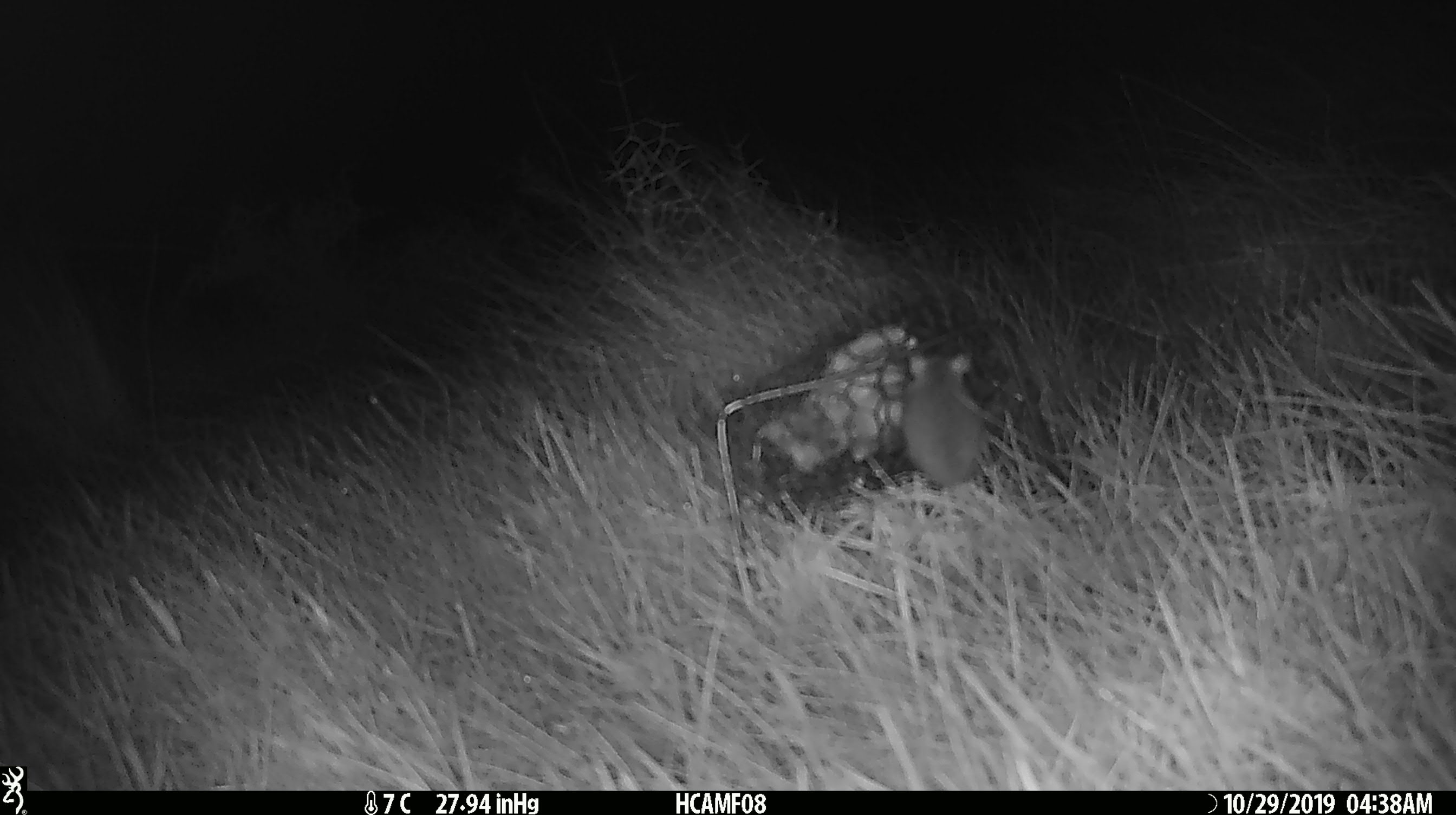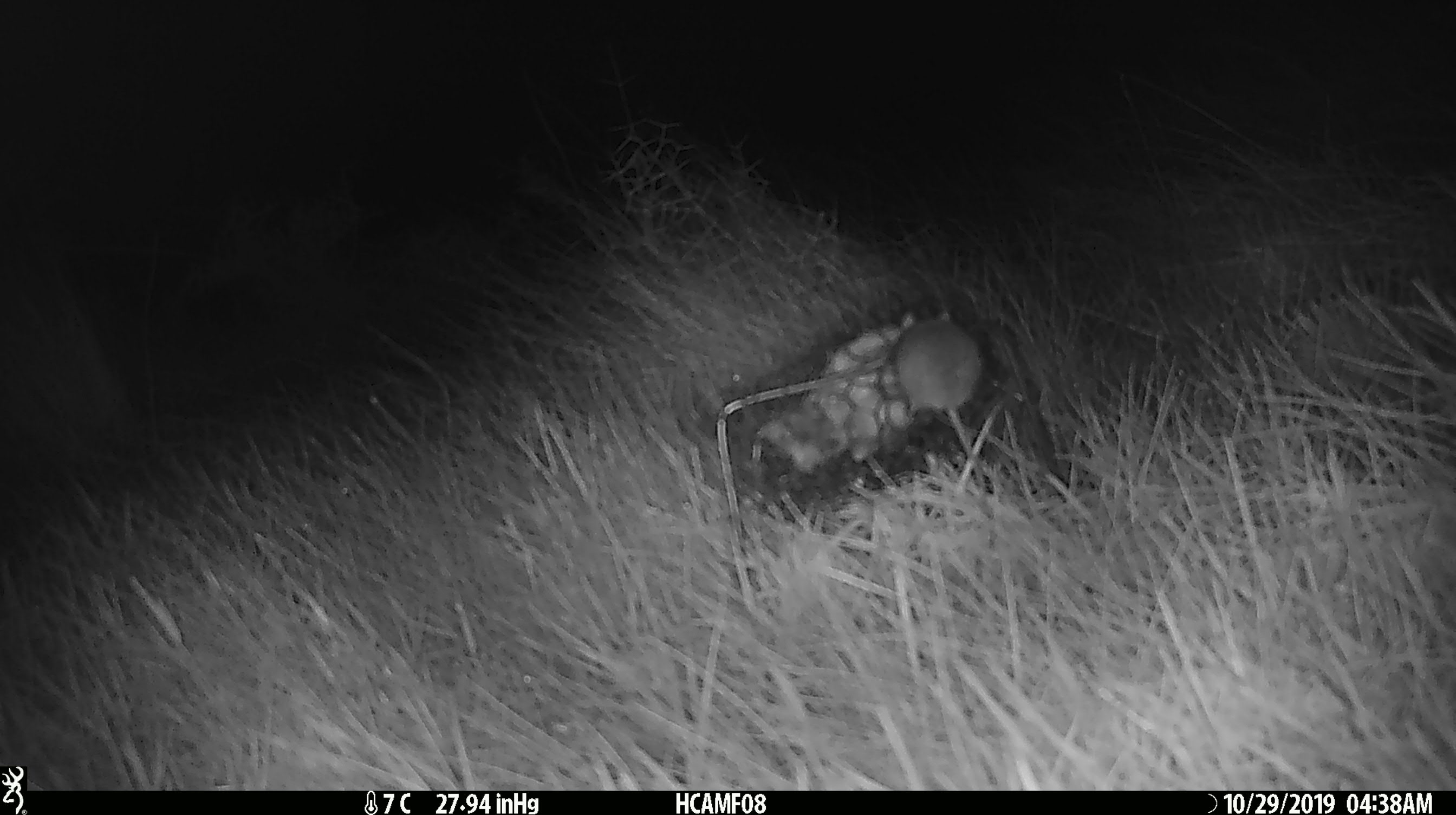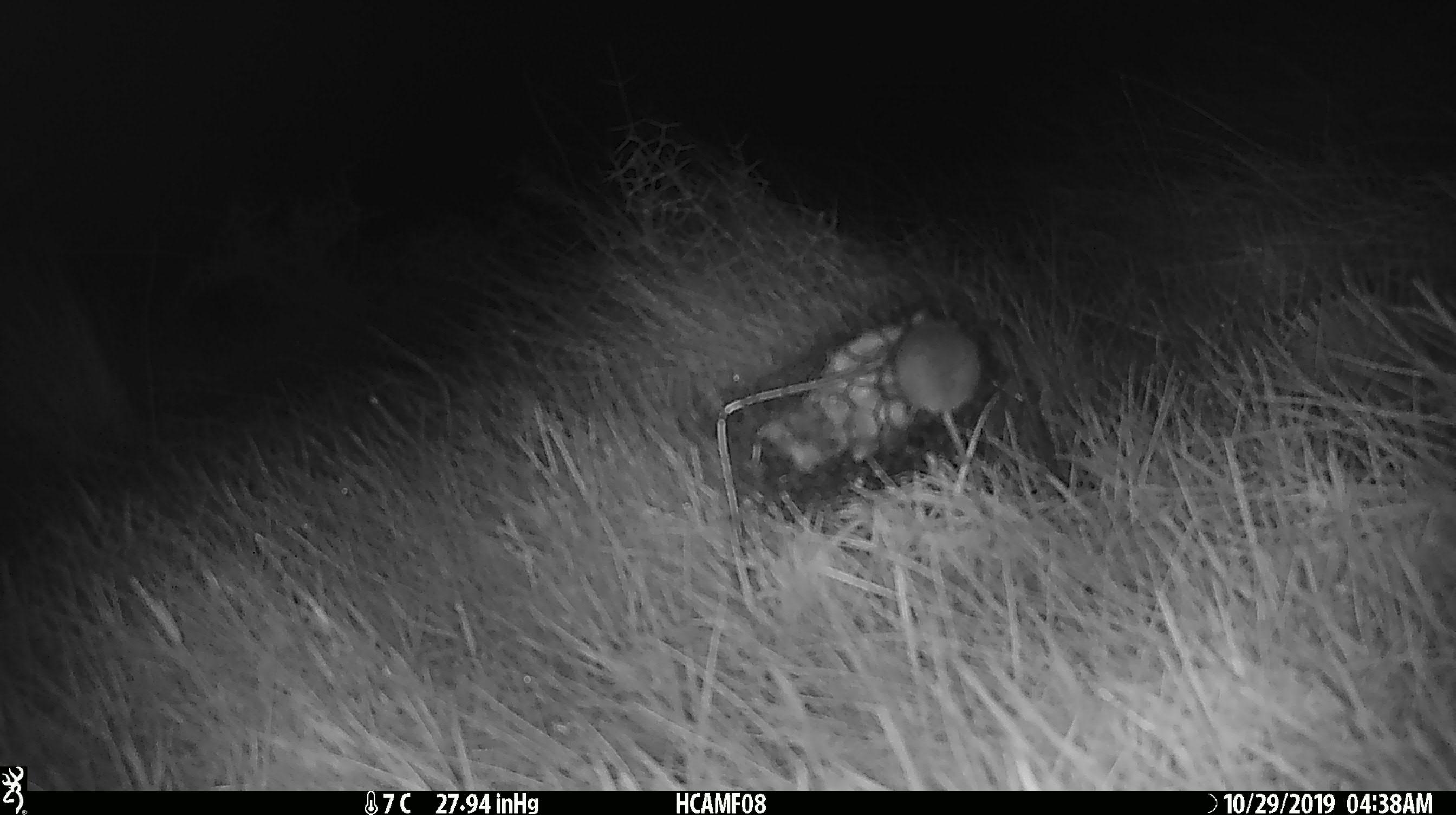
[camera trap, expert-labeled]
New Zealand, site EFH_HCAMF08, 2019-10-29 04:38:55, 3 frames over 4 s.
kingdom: Animalia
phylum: Chordata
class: Mammalia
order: Rodentia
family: Muridae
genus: Mus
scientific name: Mus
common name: mouse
Mouse (Mus).